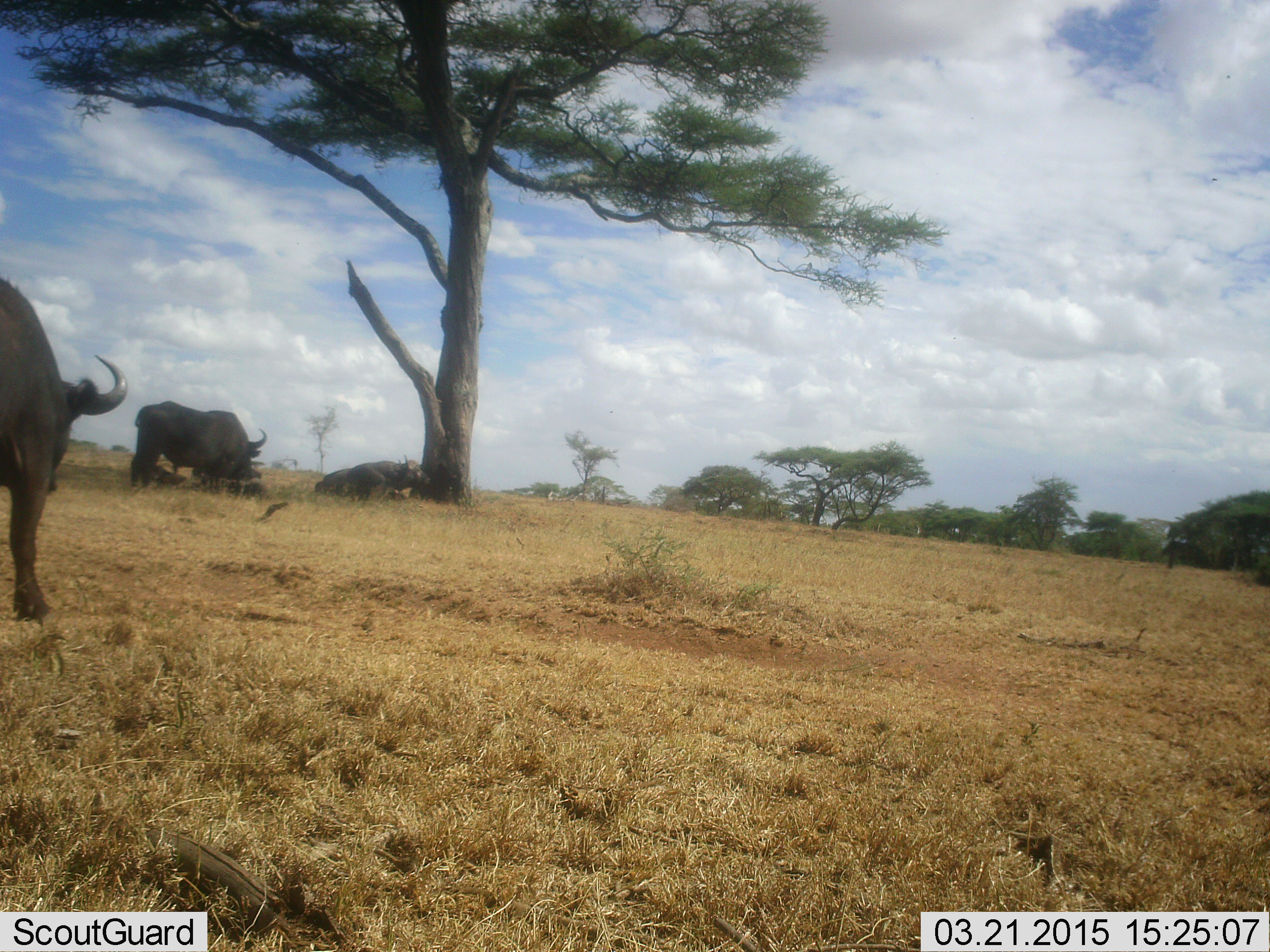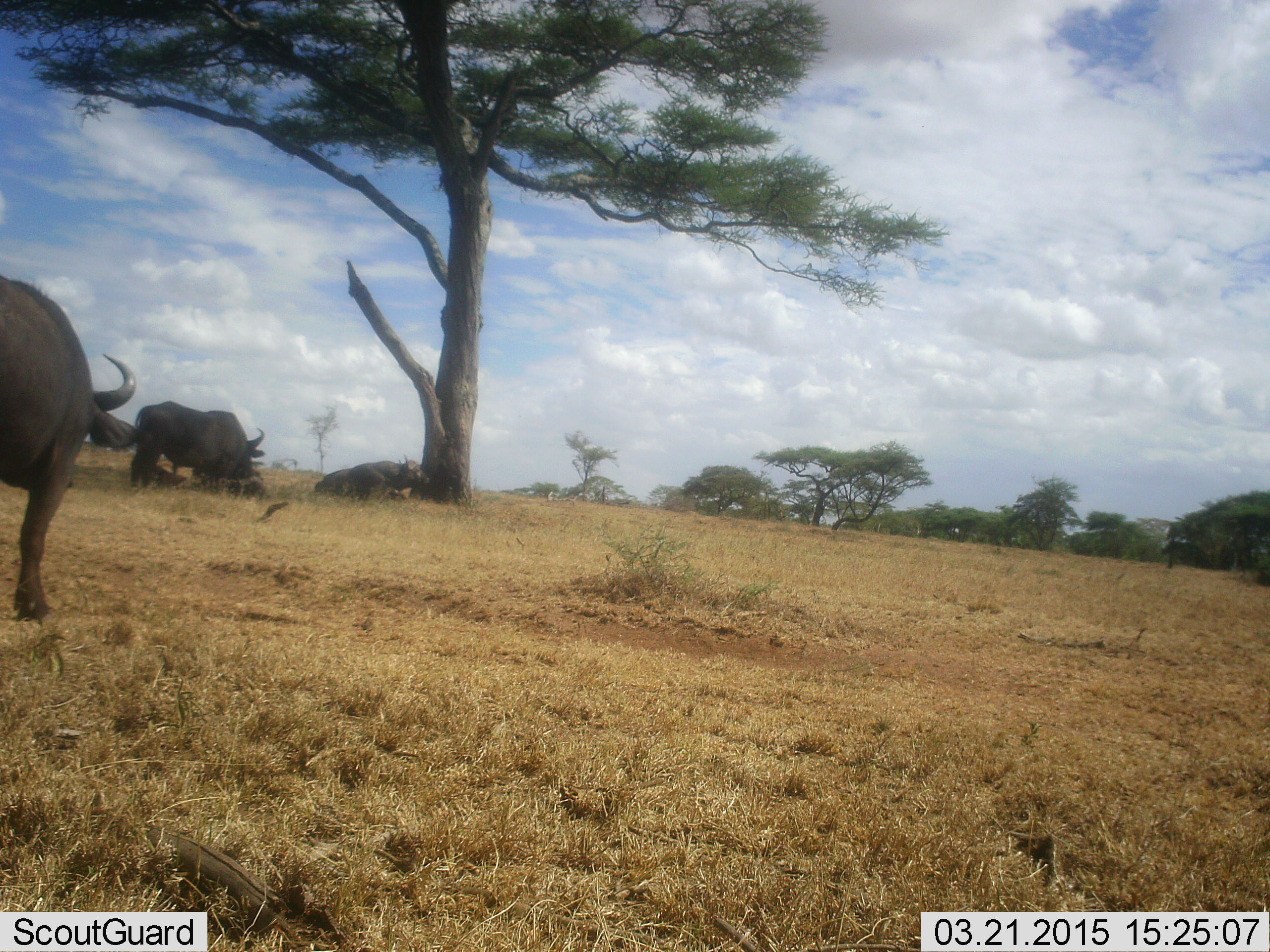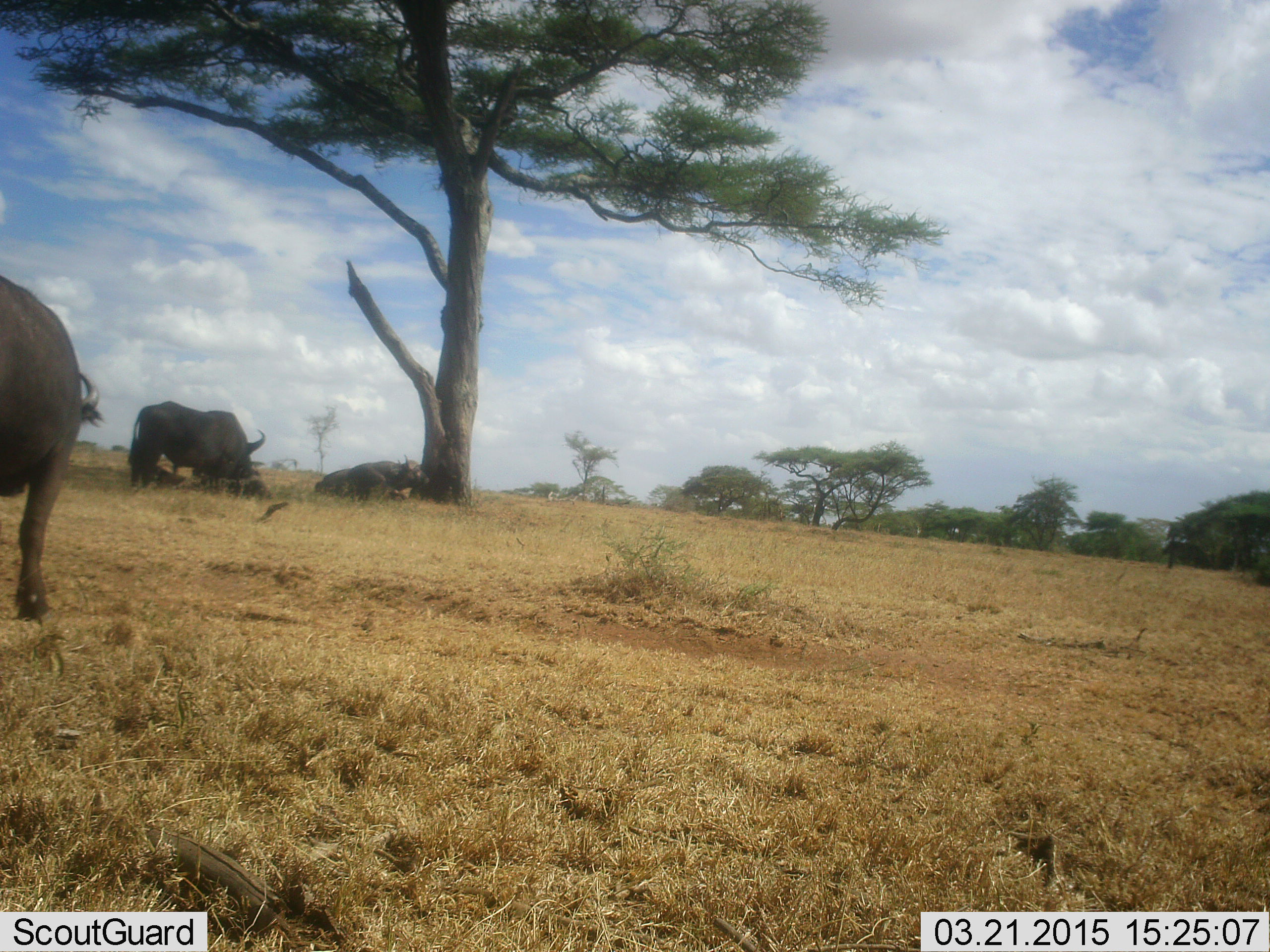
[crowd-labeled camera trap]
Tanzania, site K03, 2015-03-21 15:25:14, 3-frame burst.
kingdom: Animalia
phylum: Chordata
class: Mammalia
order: Artiodactyla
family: Bovidae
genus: Syncerus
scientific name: Syncerus caffer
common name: cape buffalo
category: buffalo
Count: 4.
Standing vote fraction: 90%.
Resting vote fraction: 90%.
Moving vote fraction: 20%.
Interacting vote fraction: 10%.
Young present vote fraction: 30%.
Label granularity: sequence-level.